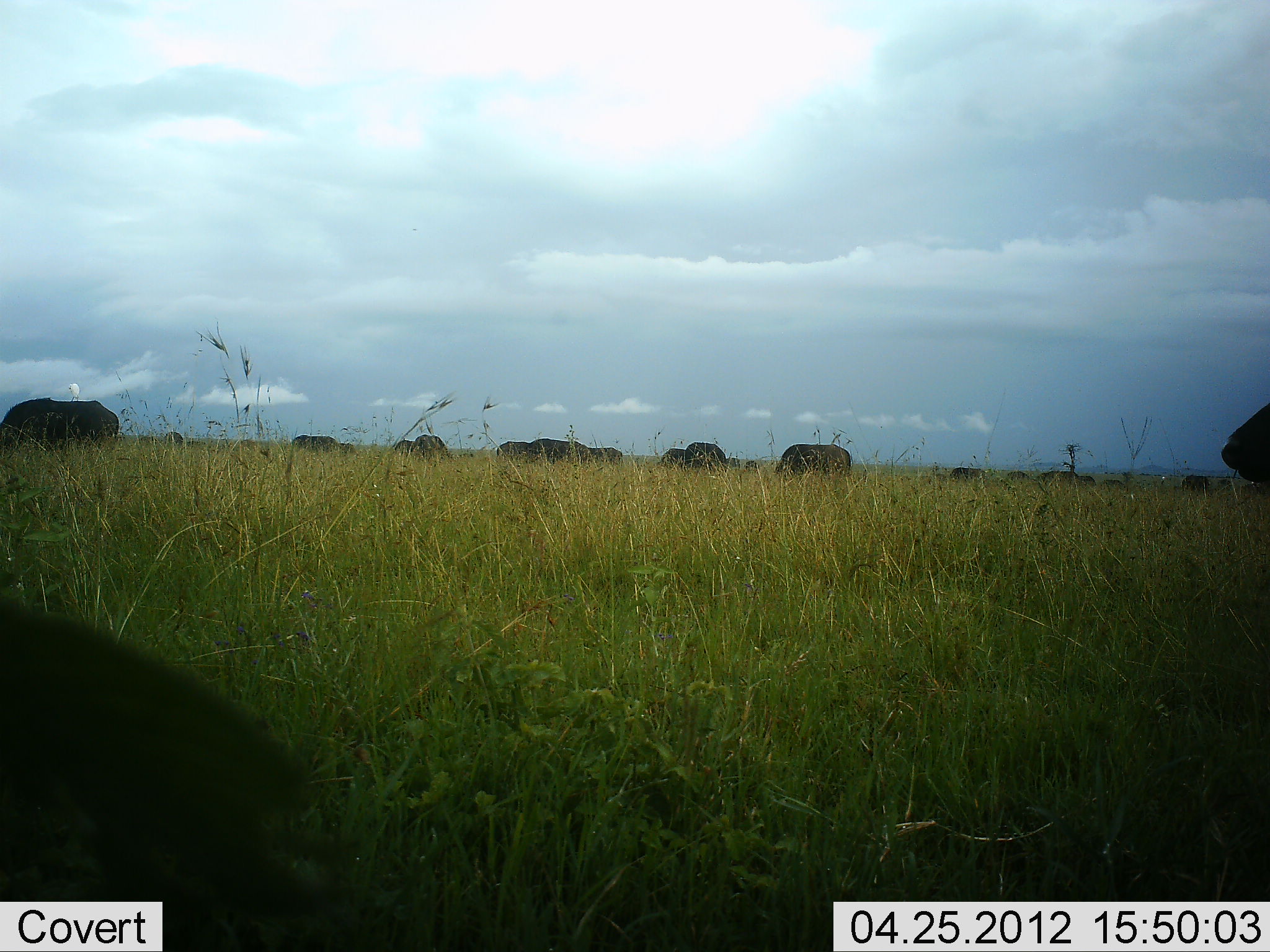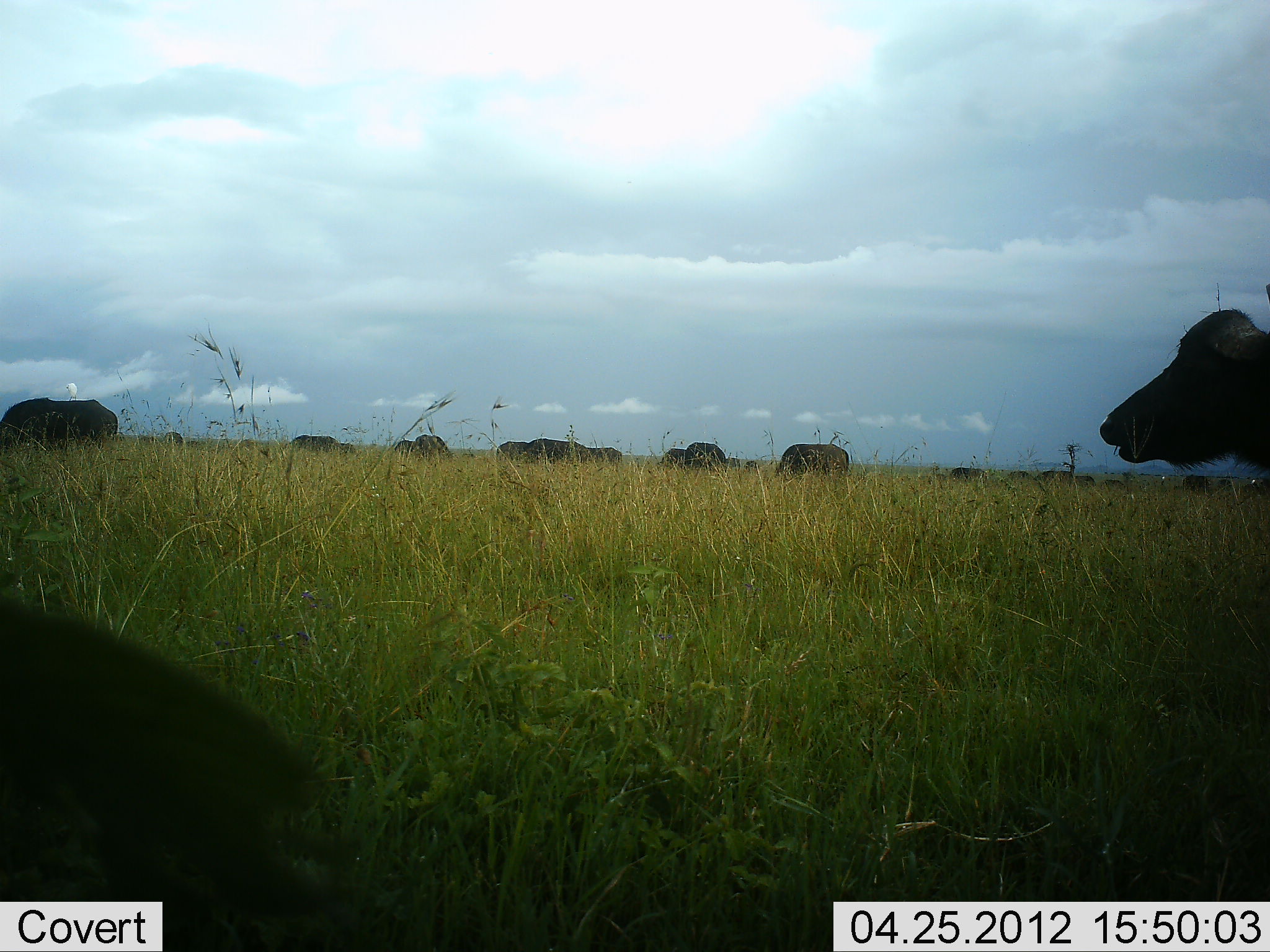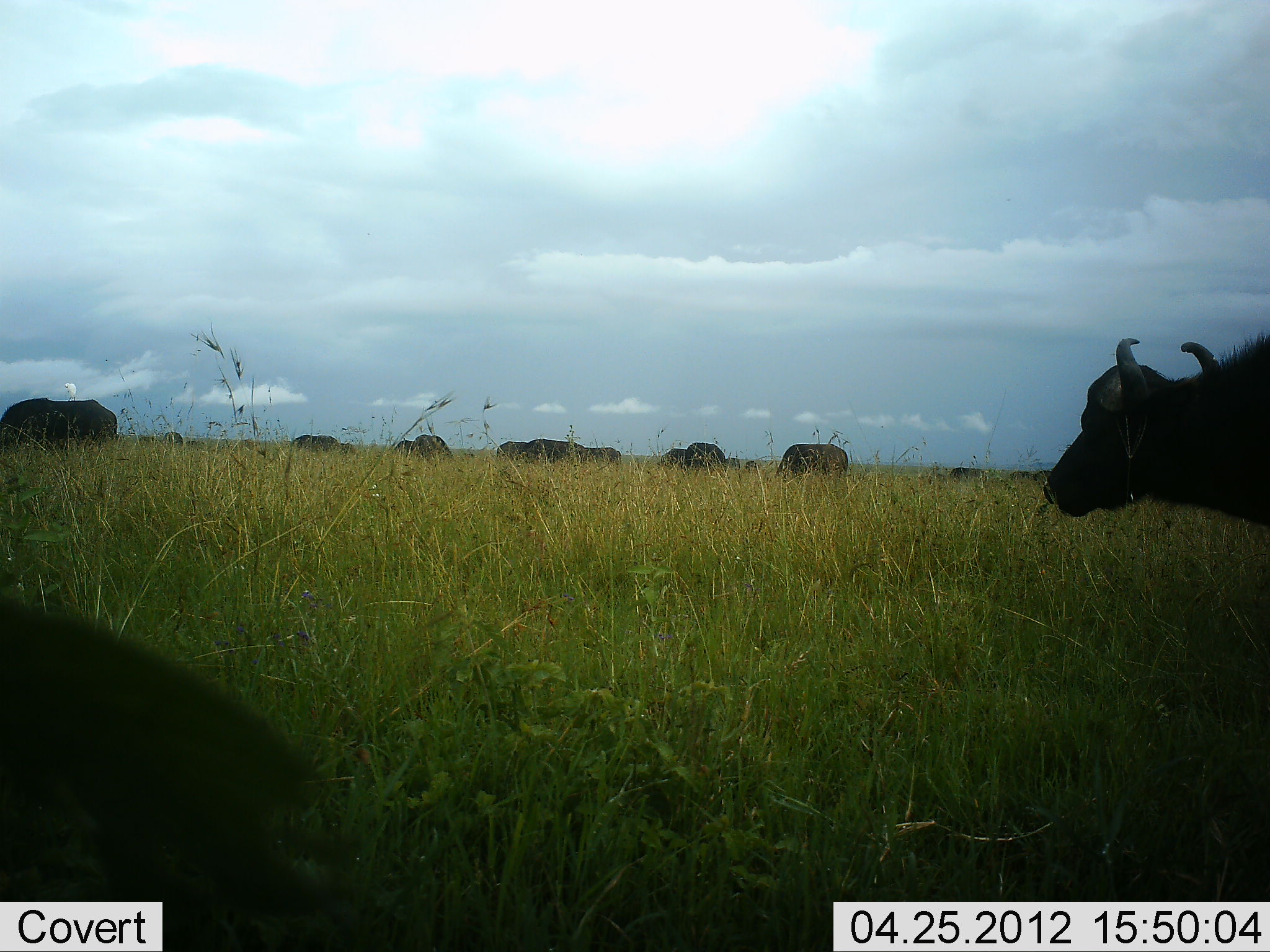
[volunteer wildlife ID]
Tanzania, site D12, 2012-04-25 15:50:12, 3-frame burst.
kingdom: Animalia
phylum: Chordata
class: Mammalia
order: Artiodactyla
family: Bovidae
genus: Syncerus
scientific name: Syncerus caffer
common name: cape buffalo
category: buffalo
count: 11-50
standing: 47%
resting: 6%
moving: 59%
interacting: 6%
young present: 0%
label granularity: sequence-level